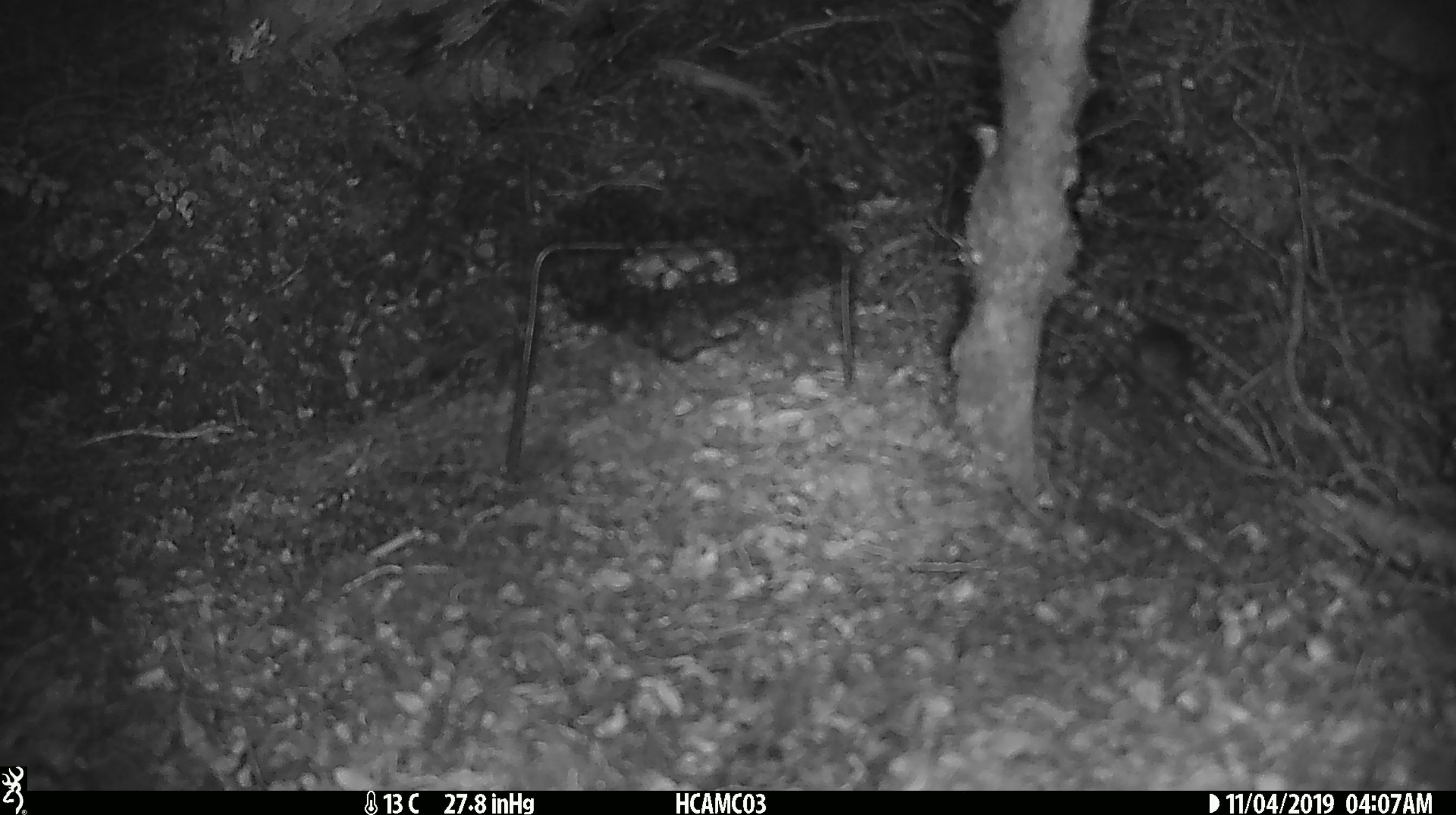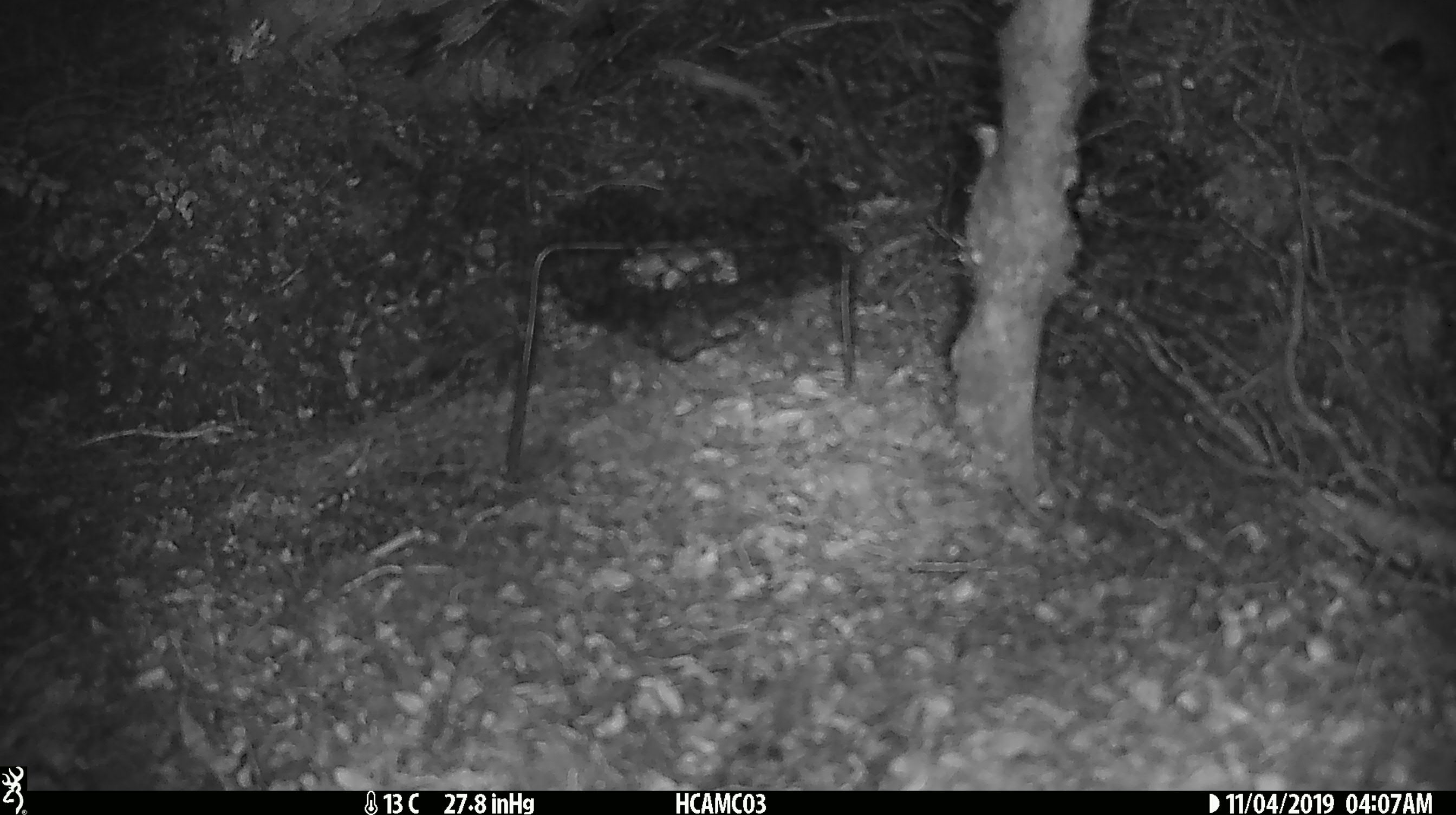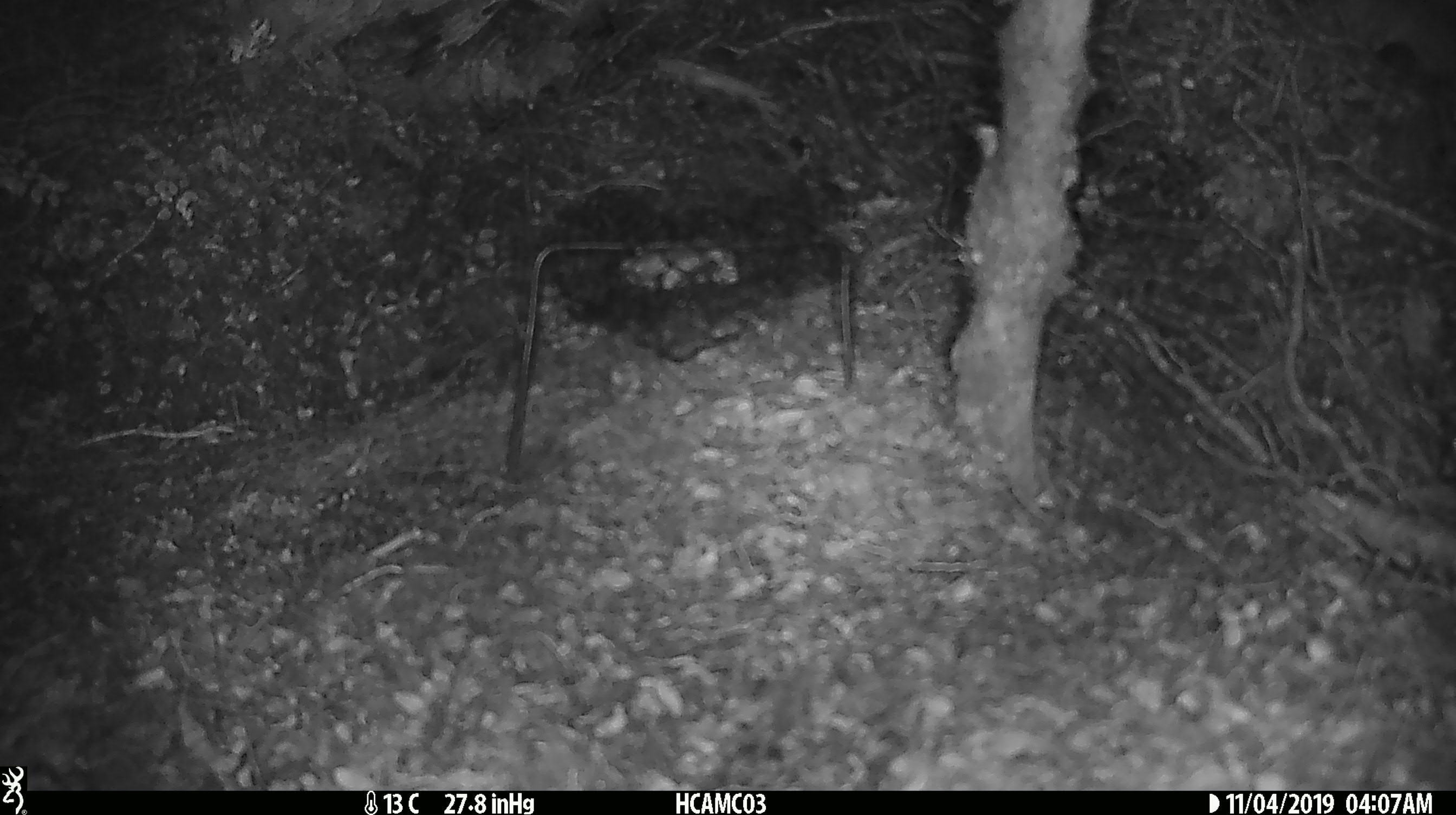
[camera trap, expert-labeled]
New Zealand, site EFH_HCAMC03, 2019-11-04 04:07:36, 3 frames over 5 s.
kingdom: Animalia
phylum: Chordata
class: Mammalia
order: Rodentia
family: Muridae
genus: Mus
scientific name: Mus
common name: mouse